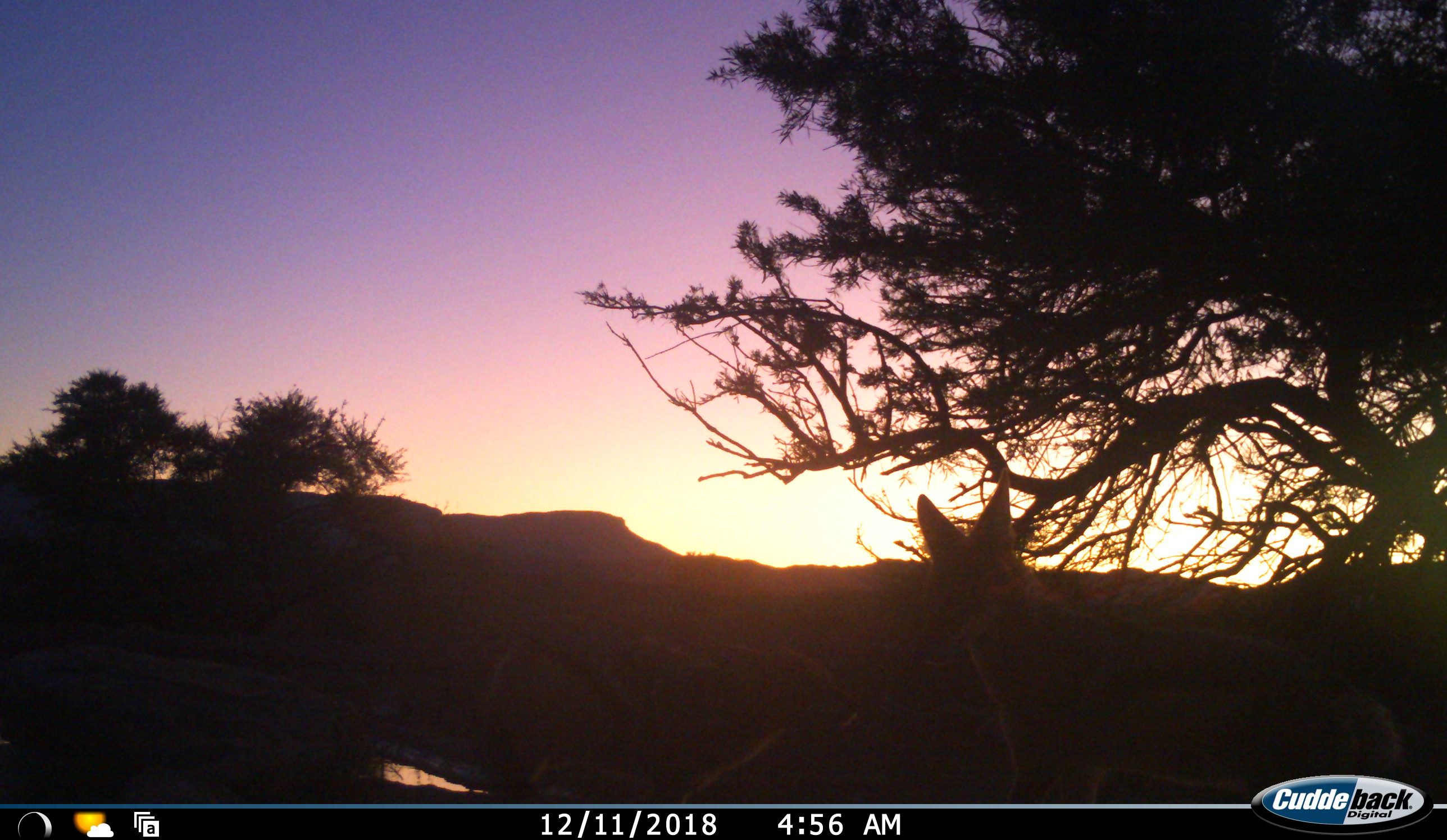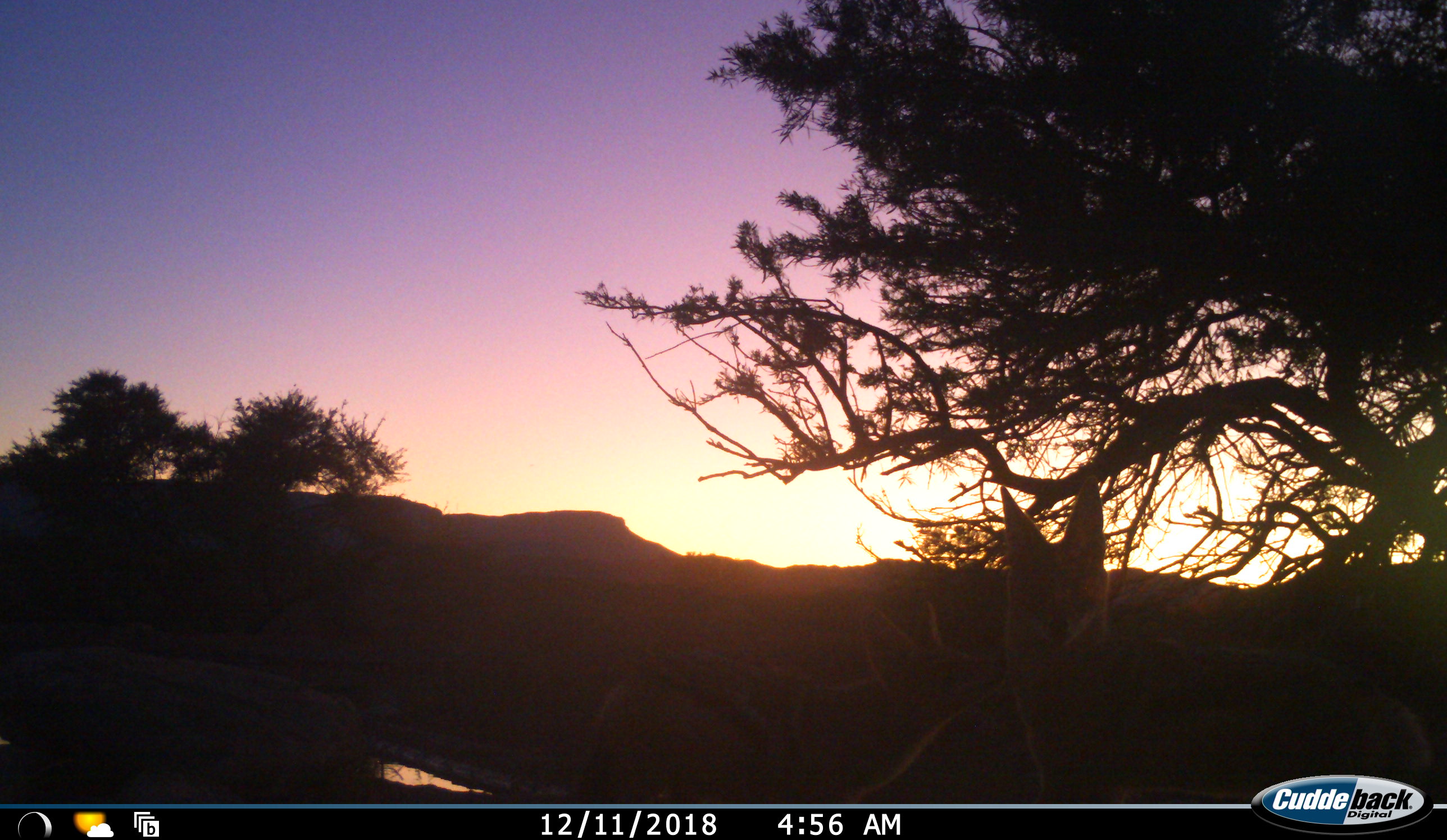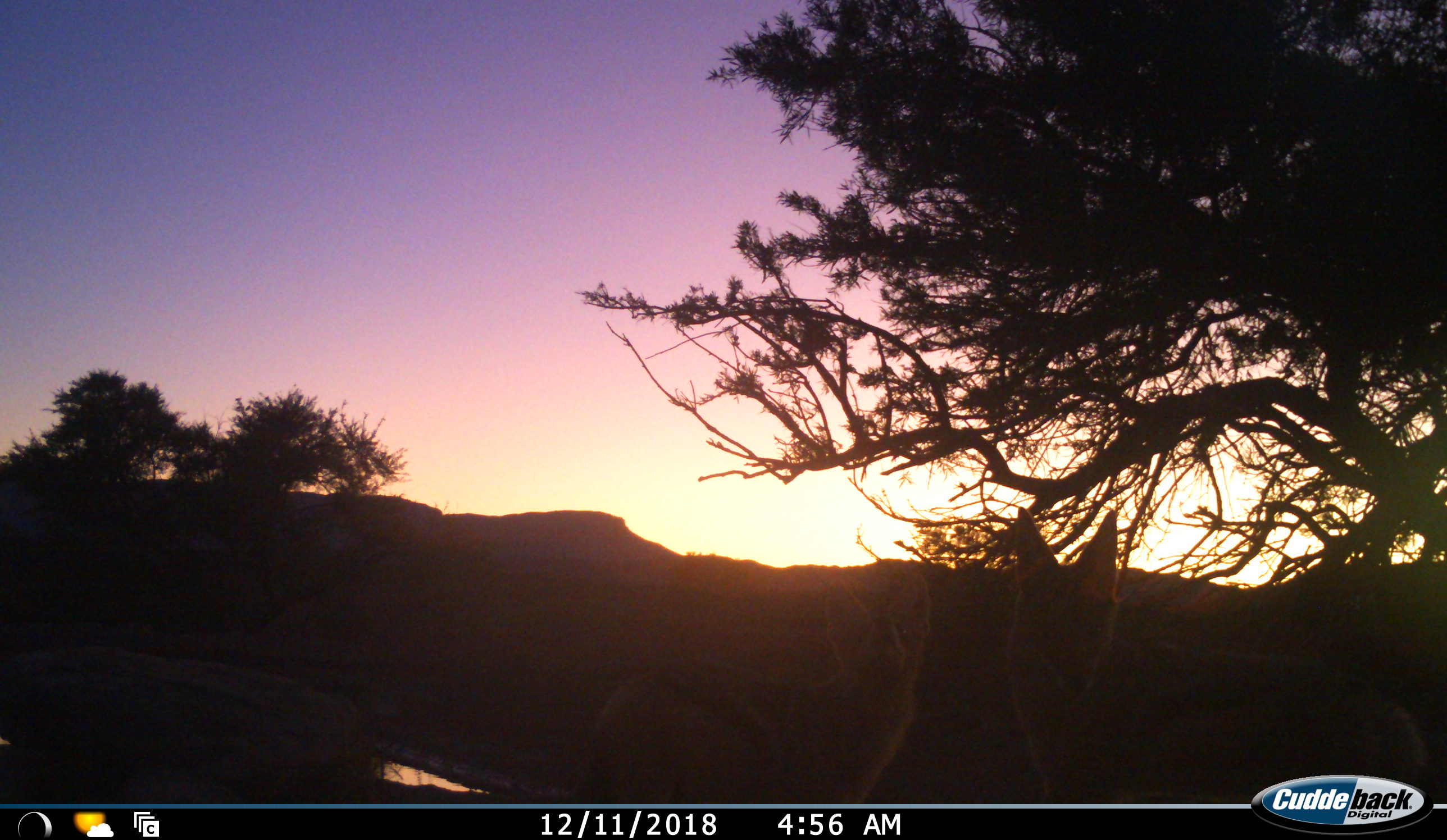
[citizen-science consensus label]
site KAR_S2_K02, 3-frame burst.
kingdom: Animalia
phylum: Chordata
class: Mammalia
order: Carnivora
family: Canidae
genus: Lupulella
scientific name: Lupulella mesomelas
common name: black-backed jackal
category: jackalblackbacked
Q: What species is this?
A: Jackalblackbacked (black-backed jackal) (Lupulella mesomelas).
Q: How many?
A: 2.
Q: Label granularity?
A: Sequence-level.